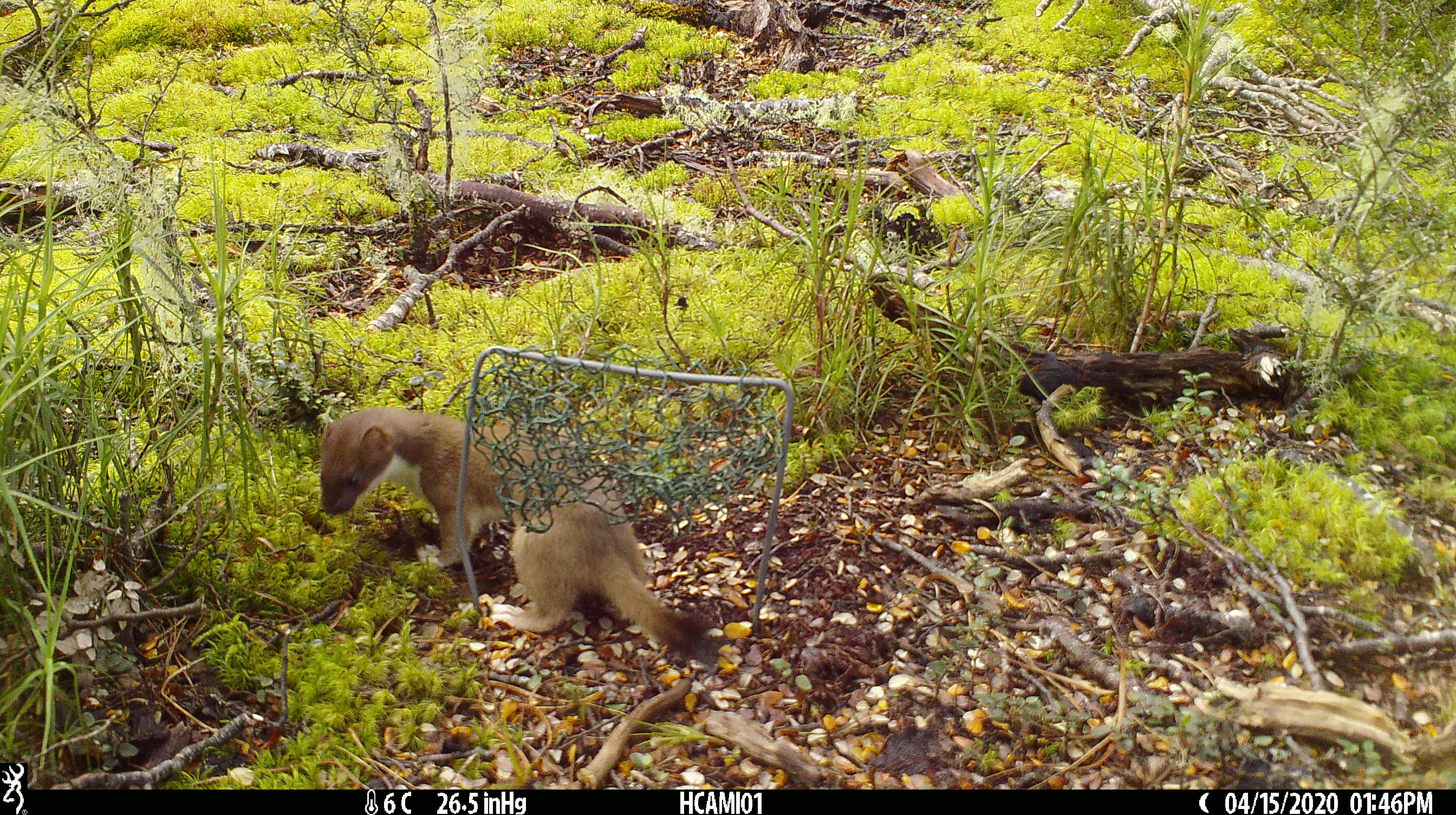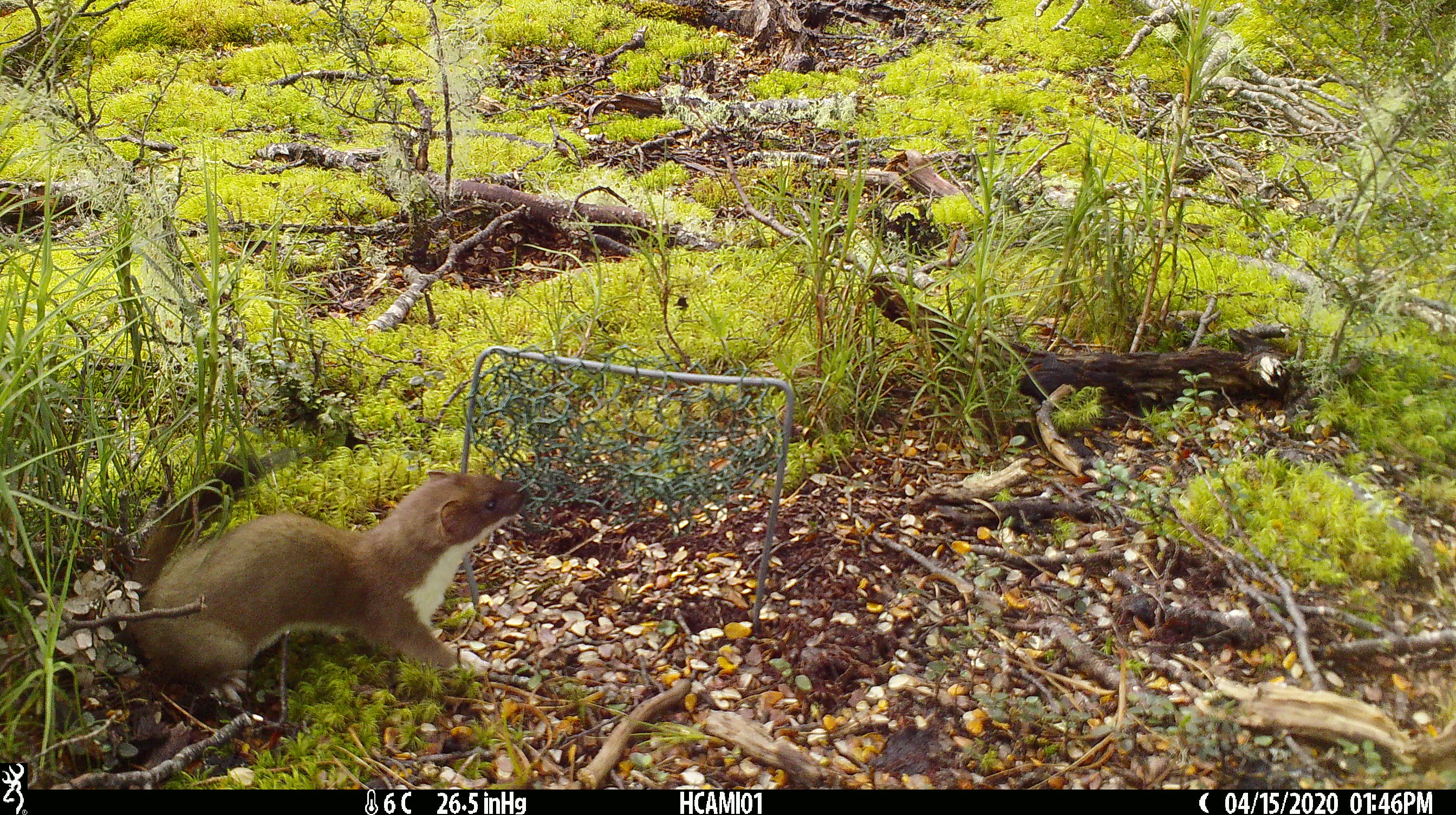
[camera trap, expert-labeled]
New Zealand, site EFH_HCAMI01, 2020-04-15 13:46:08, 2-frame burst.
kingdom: Animalia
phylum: Chordata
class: Mammalia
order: Carnivora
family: Mustelidae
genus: Mustela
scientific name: Mustela erminea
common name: stoat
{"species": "stoat (Mustela erminea)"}